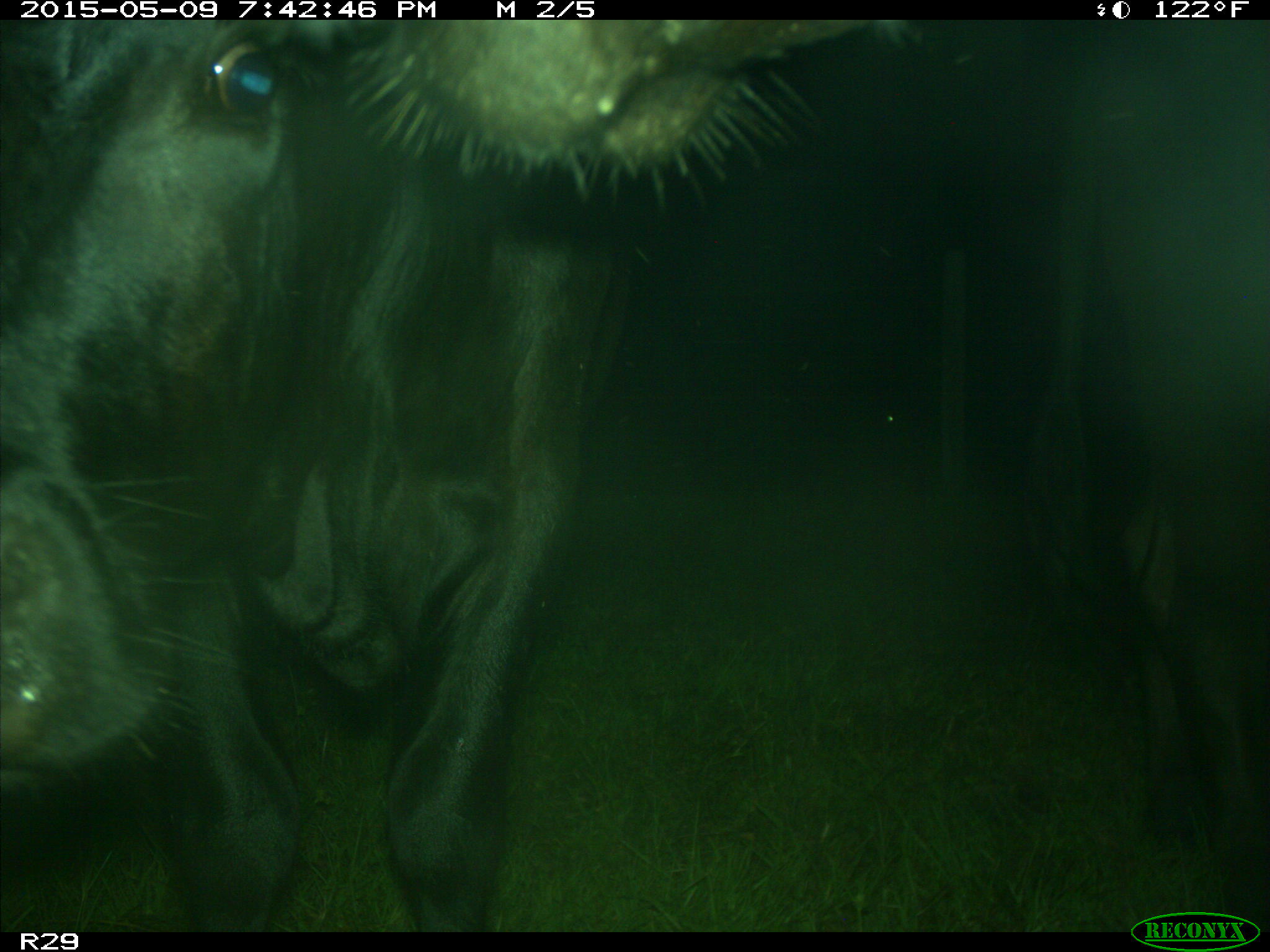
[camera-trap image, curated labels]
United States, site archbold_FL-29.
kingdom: Animalia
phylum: Chordata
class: Mammalia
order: Artiodactyla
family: Bovidae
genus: Bos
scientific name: Bos taurus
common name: domestic cow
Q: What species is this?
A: Bos taurus (domestic cow).